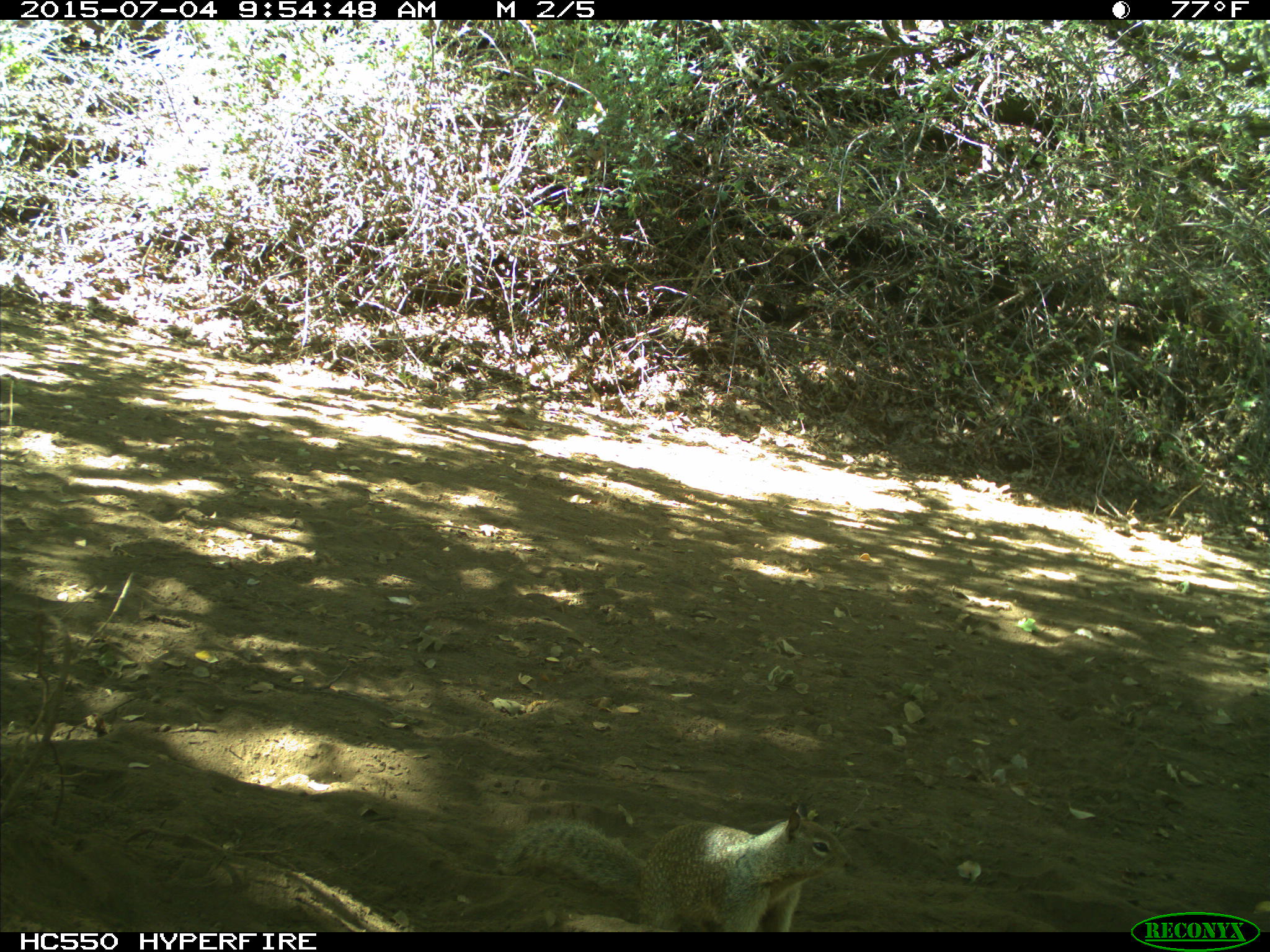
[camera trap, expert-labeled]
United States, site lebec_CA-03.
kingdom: Animalia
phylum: Chordata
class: Mammalia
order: Rodentia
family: Sciuridae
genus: Otospermophilus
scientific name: Otospermophilus beecheyi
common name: california ground squirrel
Otospermophilus beecheyi (california ground squirrel).